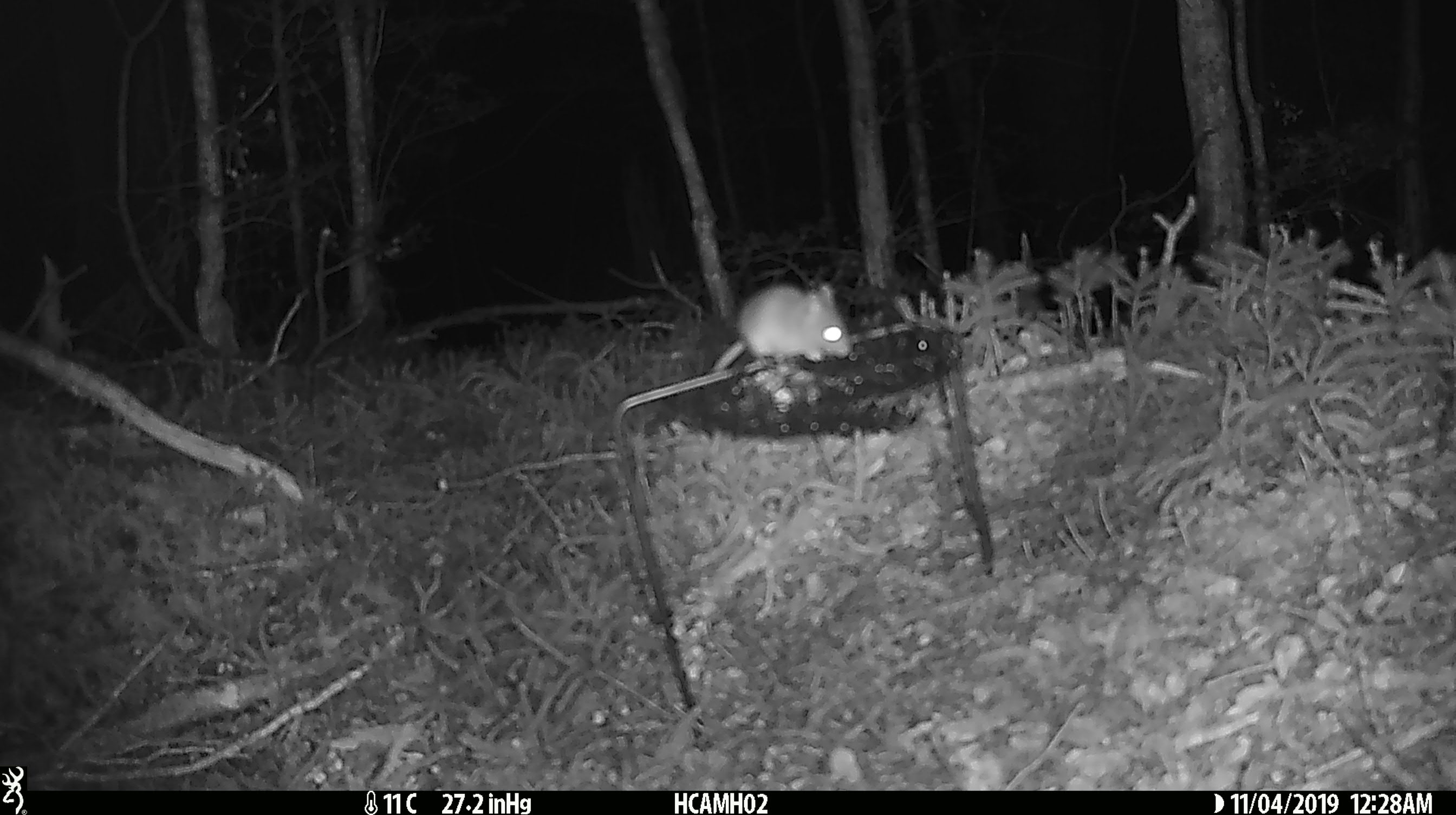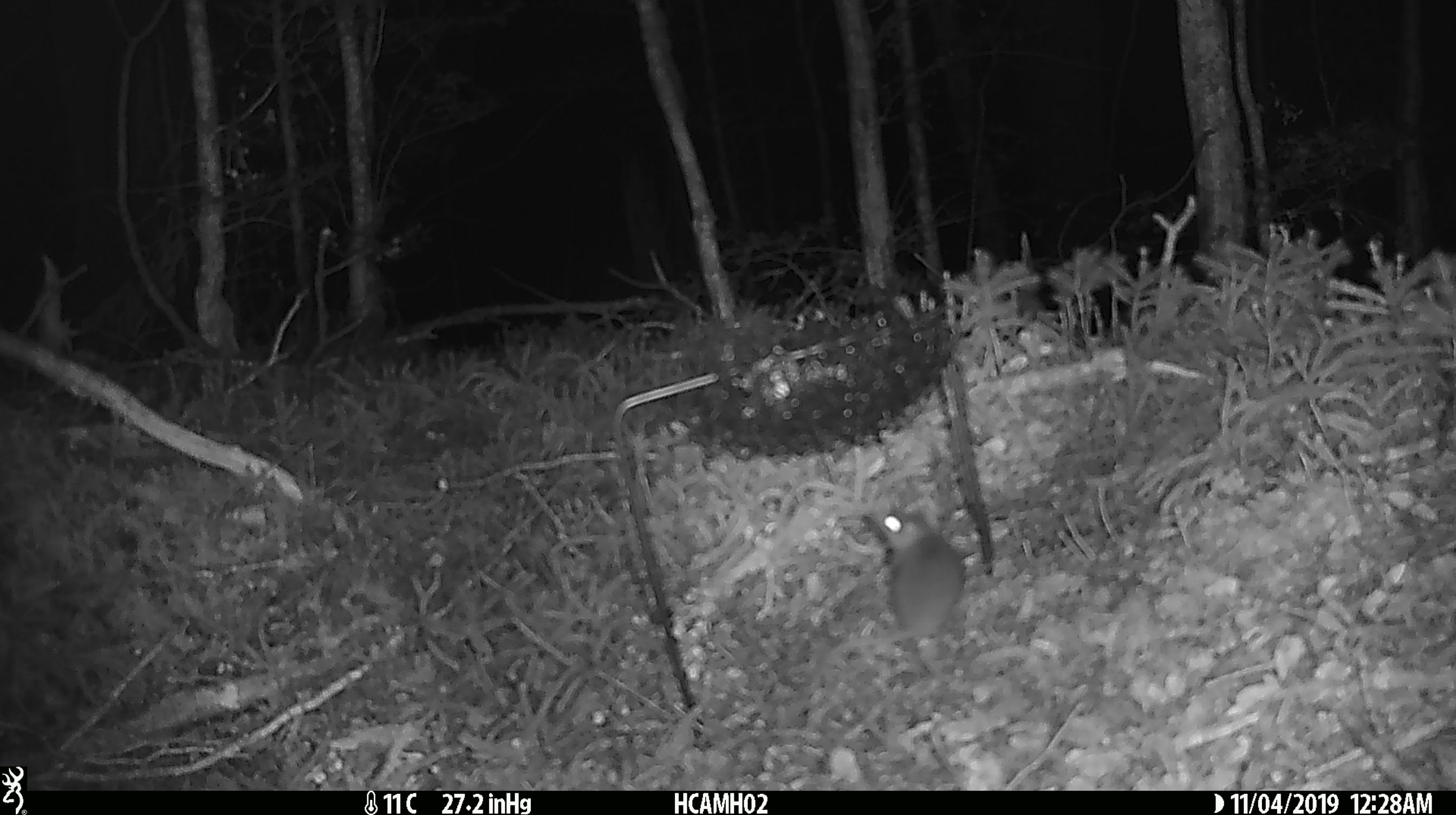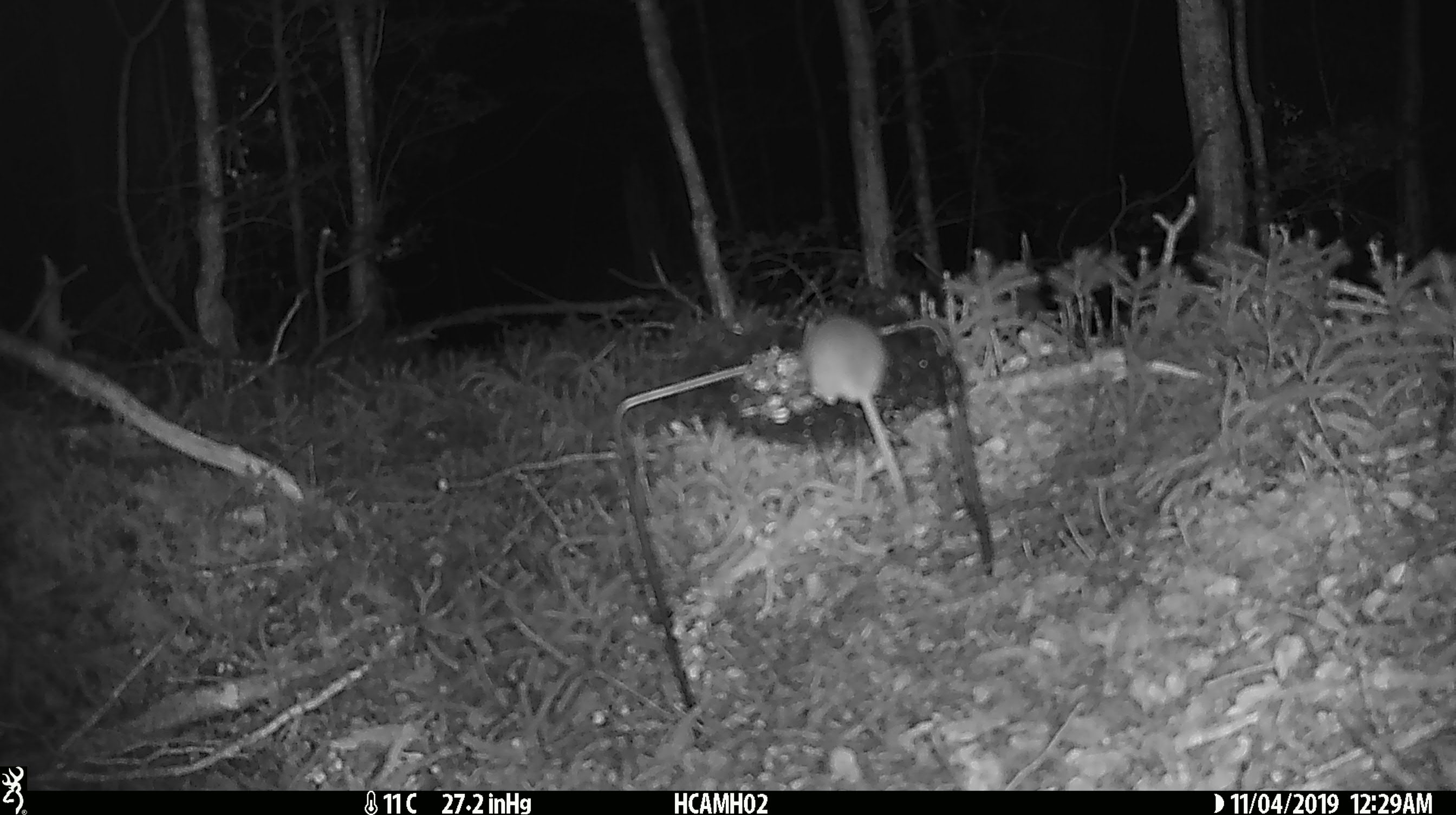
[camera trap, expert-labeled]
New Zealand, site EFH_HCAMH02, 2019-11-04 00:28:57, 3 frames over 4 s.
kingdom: Animalia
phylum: Chordata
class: Mammalia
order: Rodentia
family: Muridae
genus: Mus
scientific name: Mus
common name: mouse